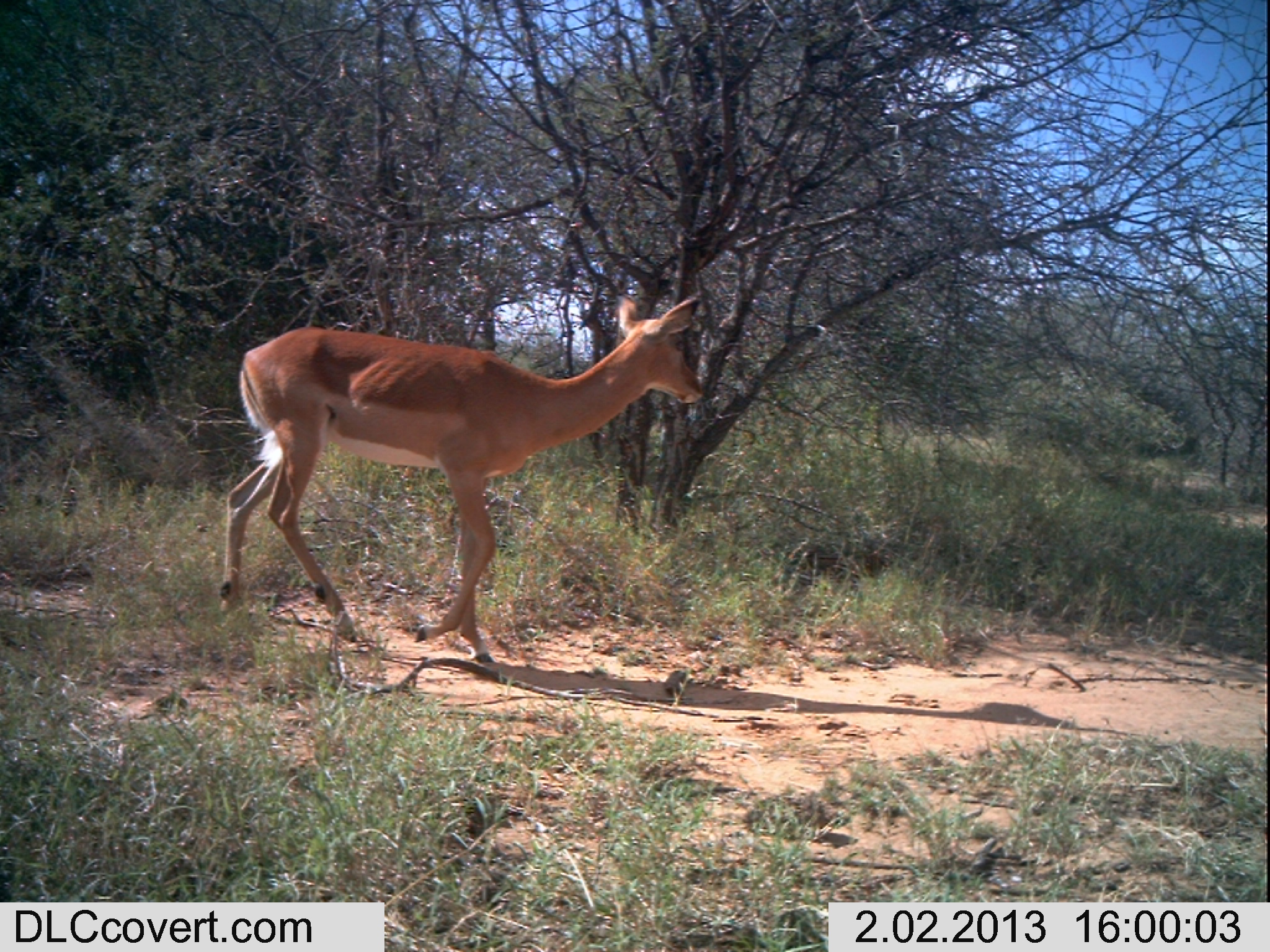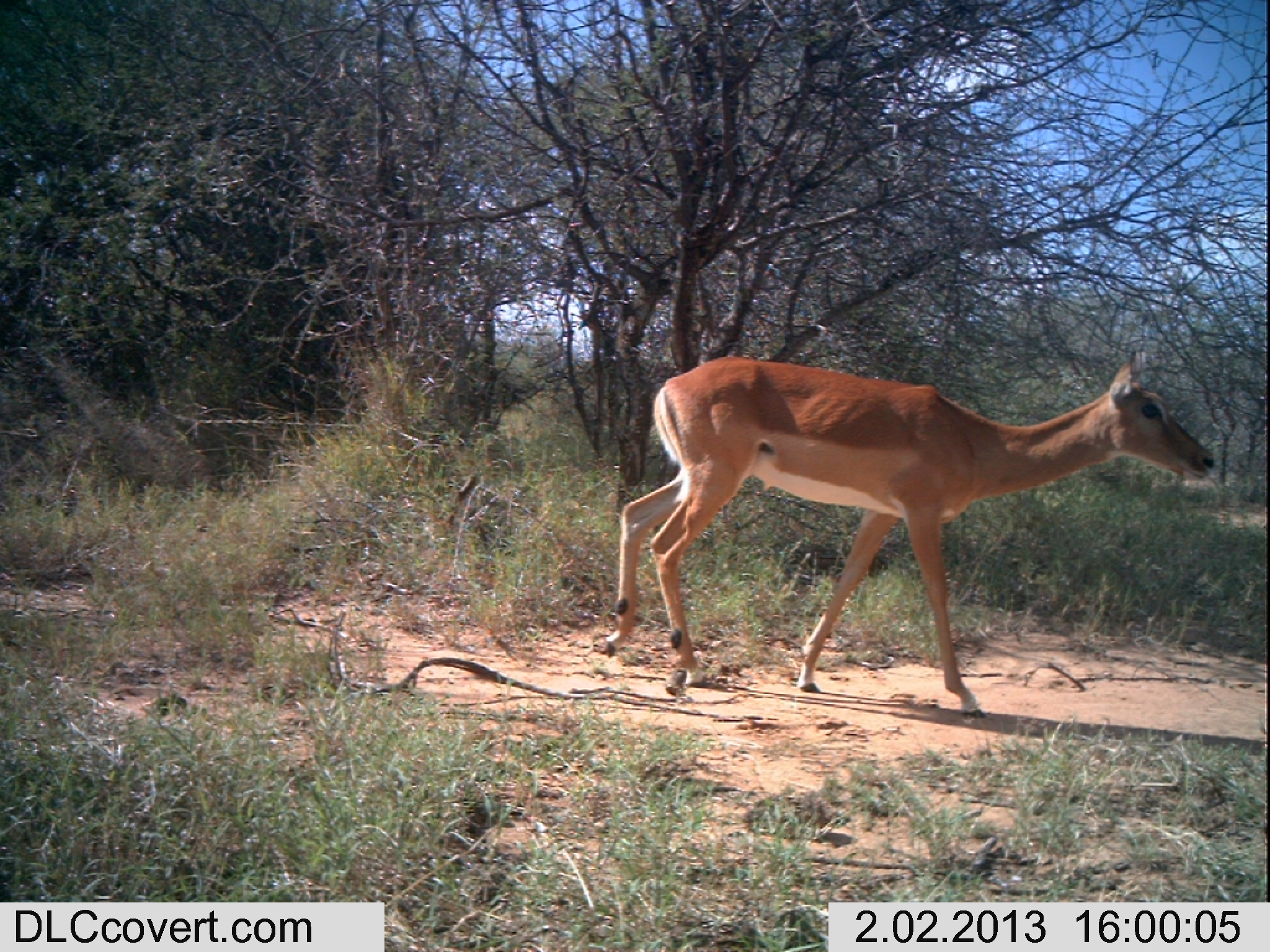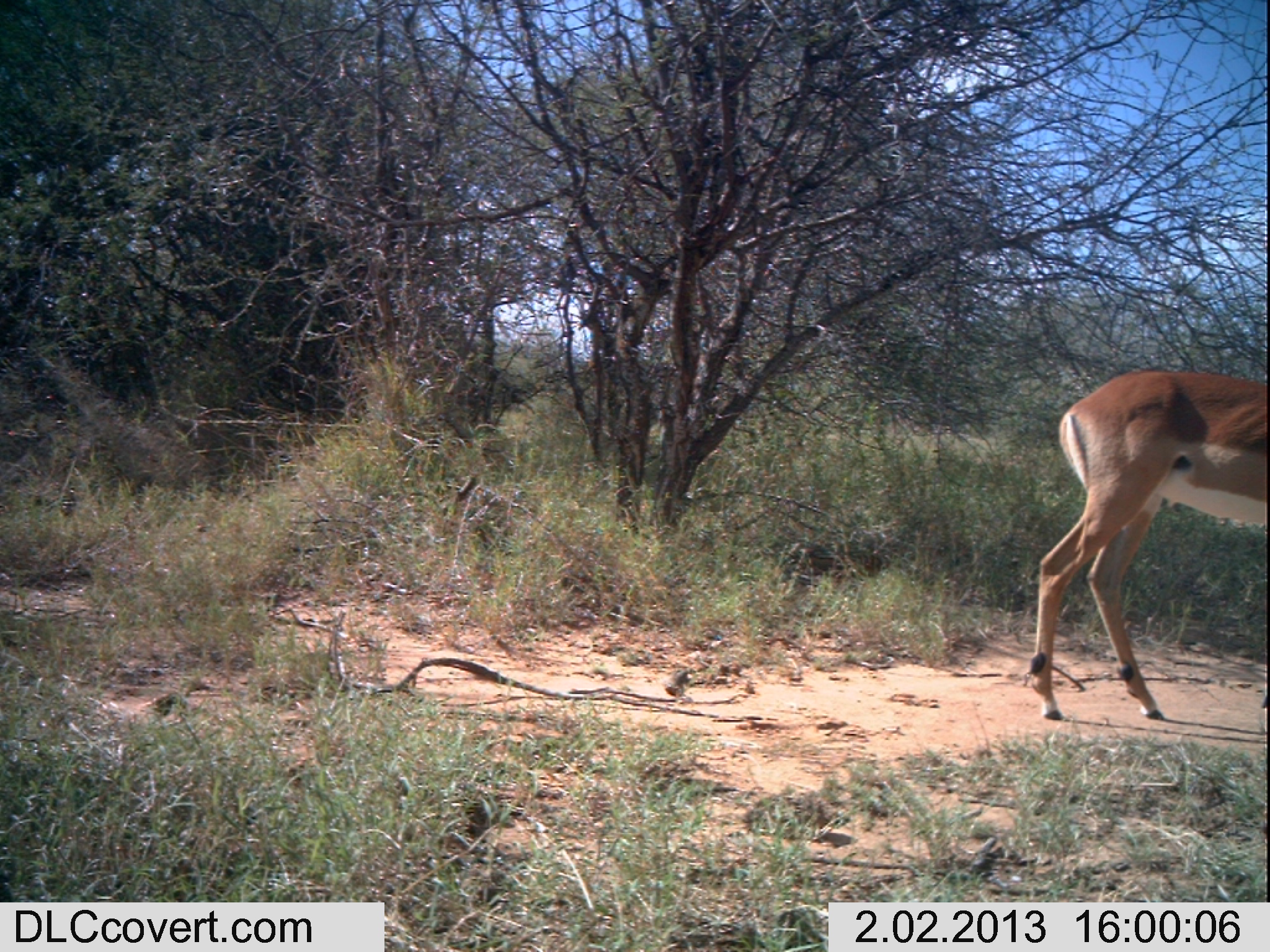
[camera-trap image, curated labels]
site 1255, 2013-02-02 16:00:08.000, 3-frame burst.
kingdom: Animalia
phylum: Chordata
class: Mammalia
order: Artiodactyla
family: Bovidae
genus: Aepyceros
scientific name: Aepyceros melampus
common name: impala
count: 1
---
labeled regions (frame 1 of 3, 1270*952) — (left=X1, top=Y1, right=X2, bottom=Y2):
aepyceros melampus: (left=218, top=288, right=707, bottom=658)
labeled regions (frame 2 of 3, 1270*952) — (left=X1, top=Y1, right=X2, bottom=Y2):
aepyceros melampus: (left=600, top=348, right=1215, bottom=713)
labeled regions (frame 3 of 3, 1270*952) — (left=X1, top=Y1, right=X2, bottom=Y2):
aepyceros melampus: (left=1024, top=367, right=1265, bottom=723)